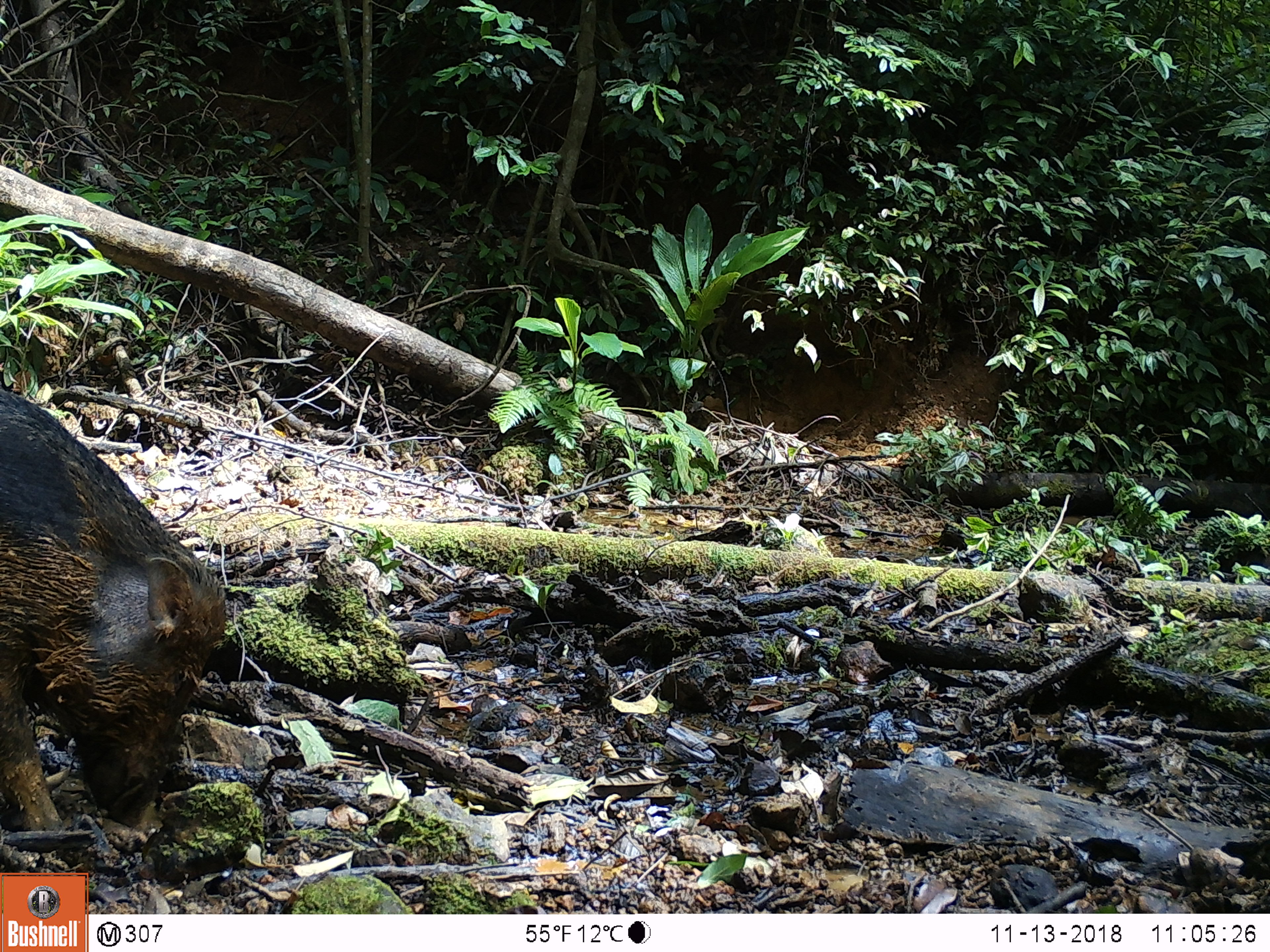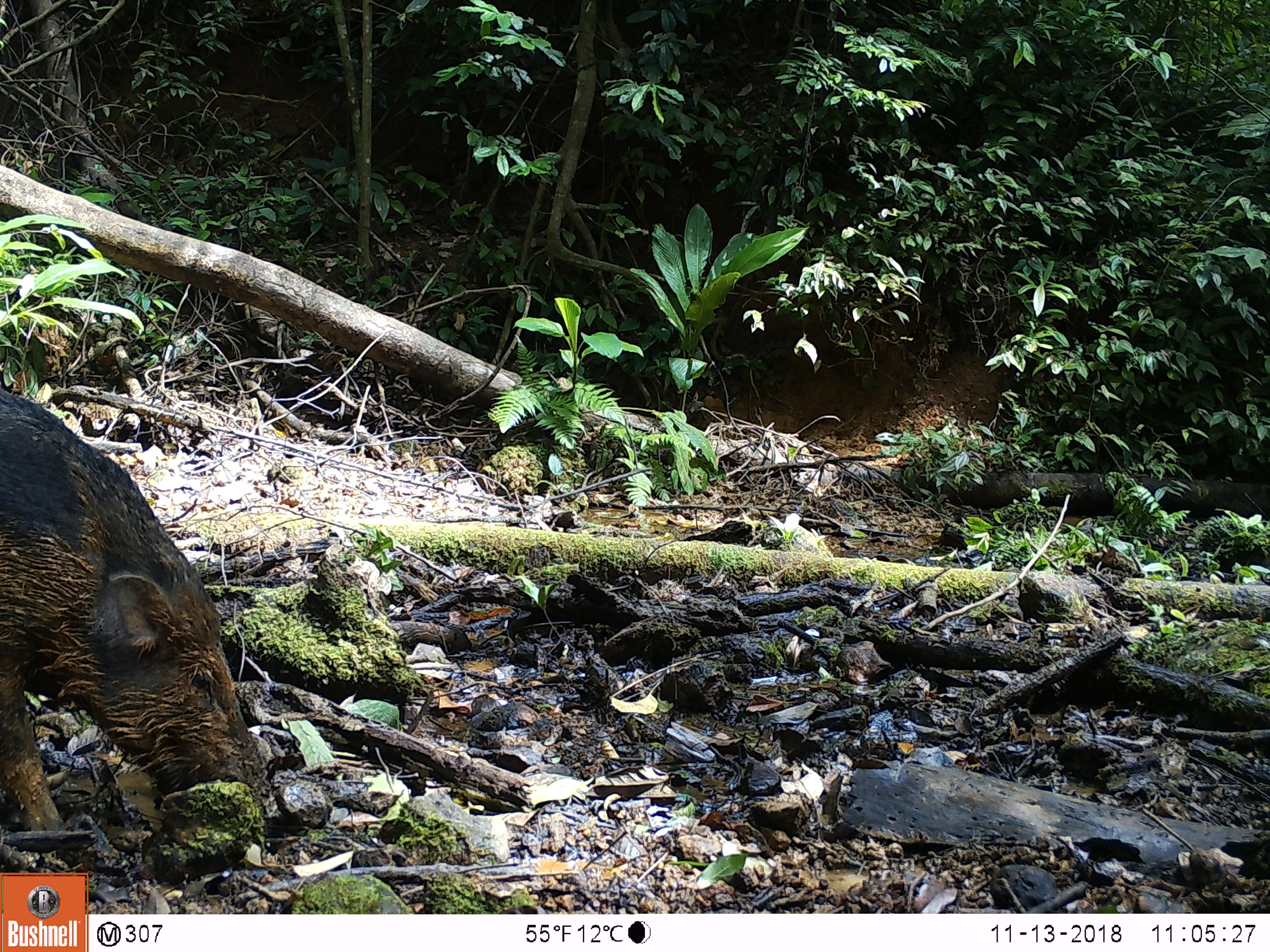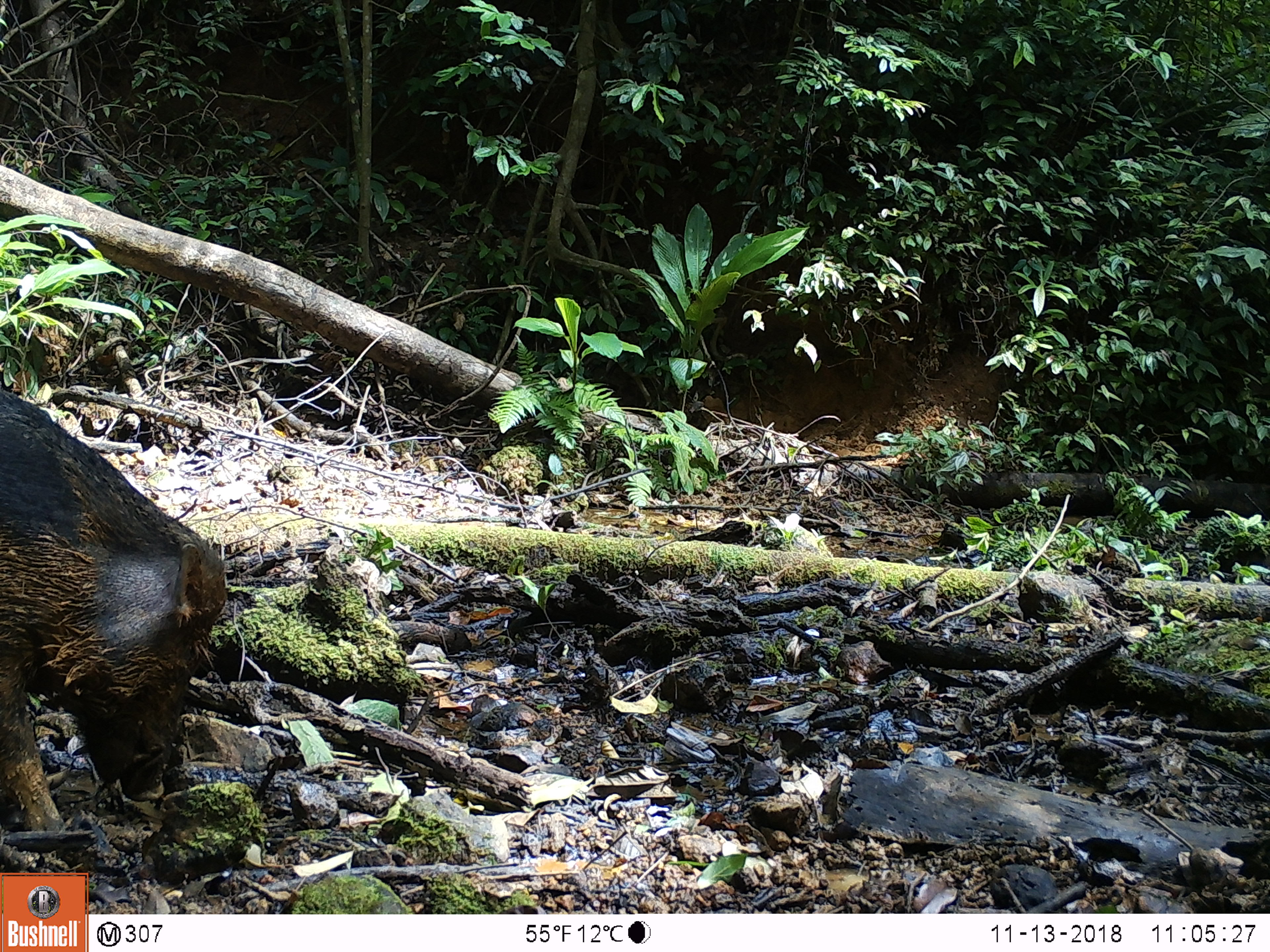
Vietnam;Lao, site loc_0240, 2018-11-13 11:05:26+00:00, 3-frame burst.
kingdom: Animalia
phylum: Chordata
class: Mammalia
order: Artiodactyla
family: Suidae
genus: Sus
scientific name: Sus scrofa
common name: eurasian wild pig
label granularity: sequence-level